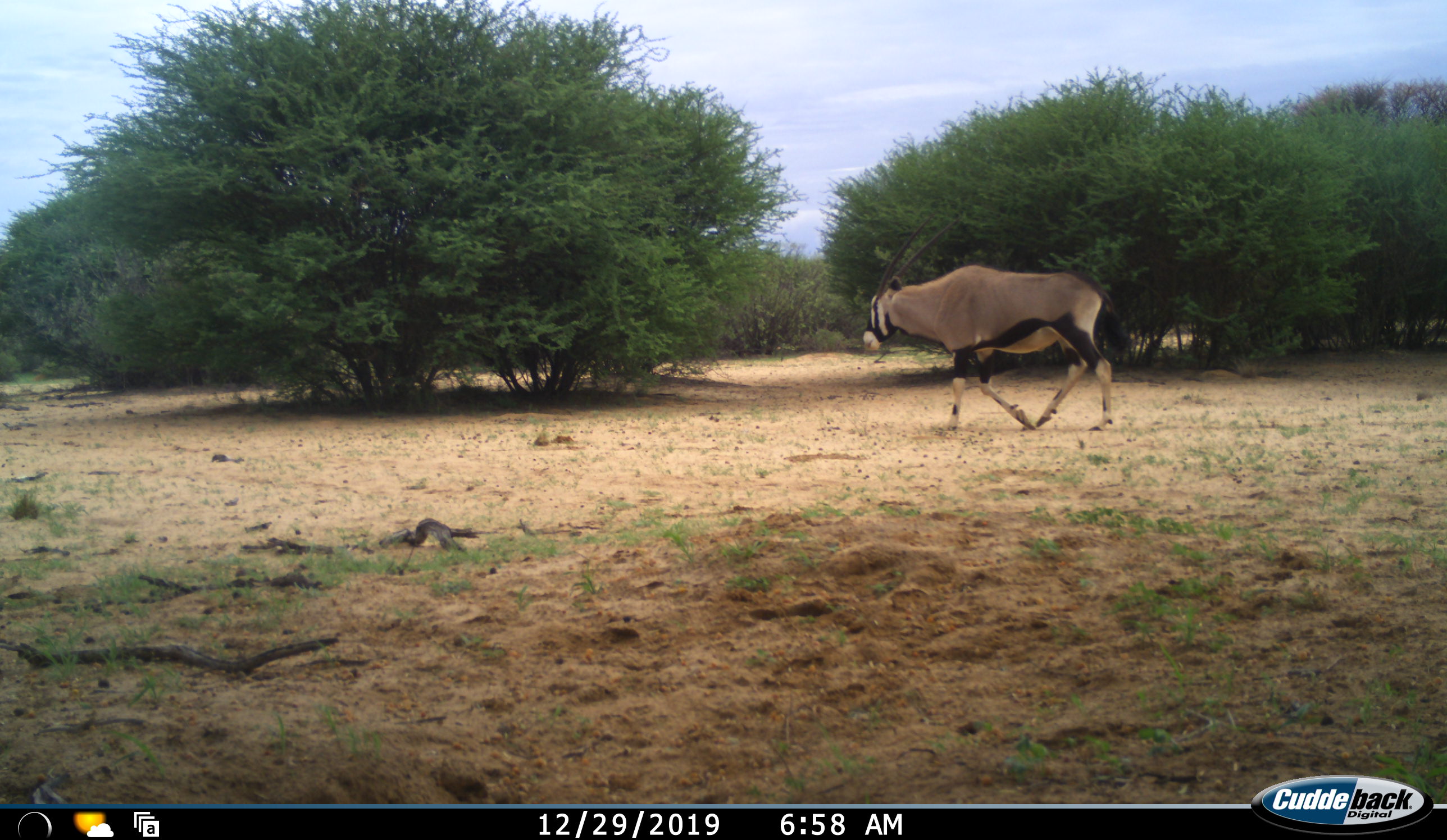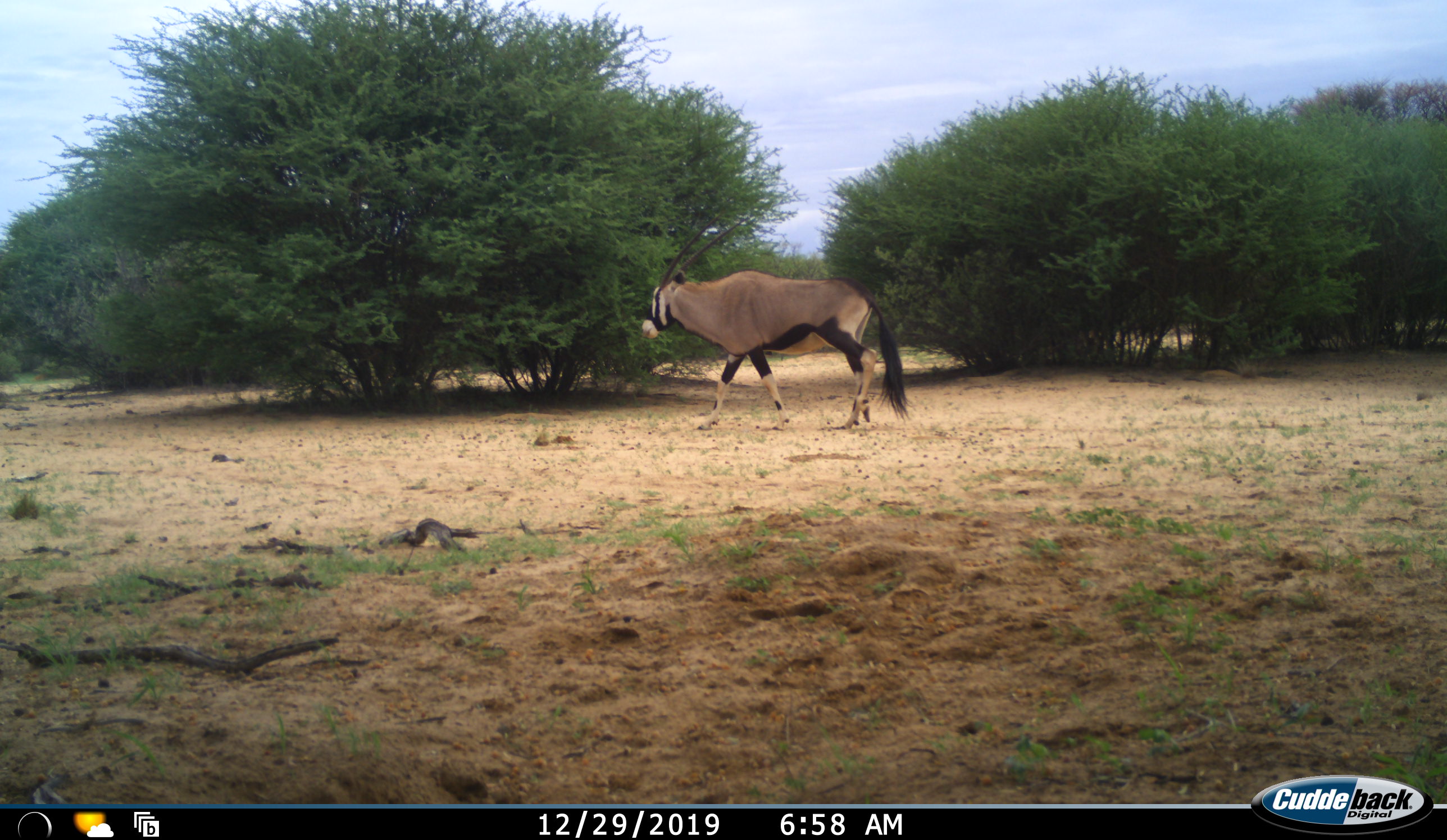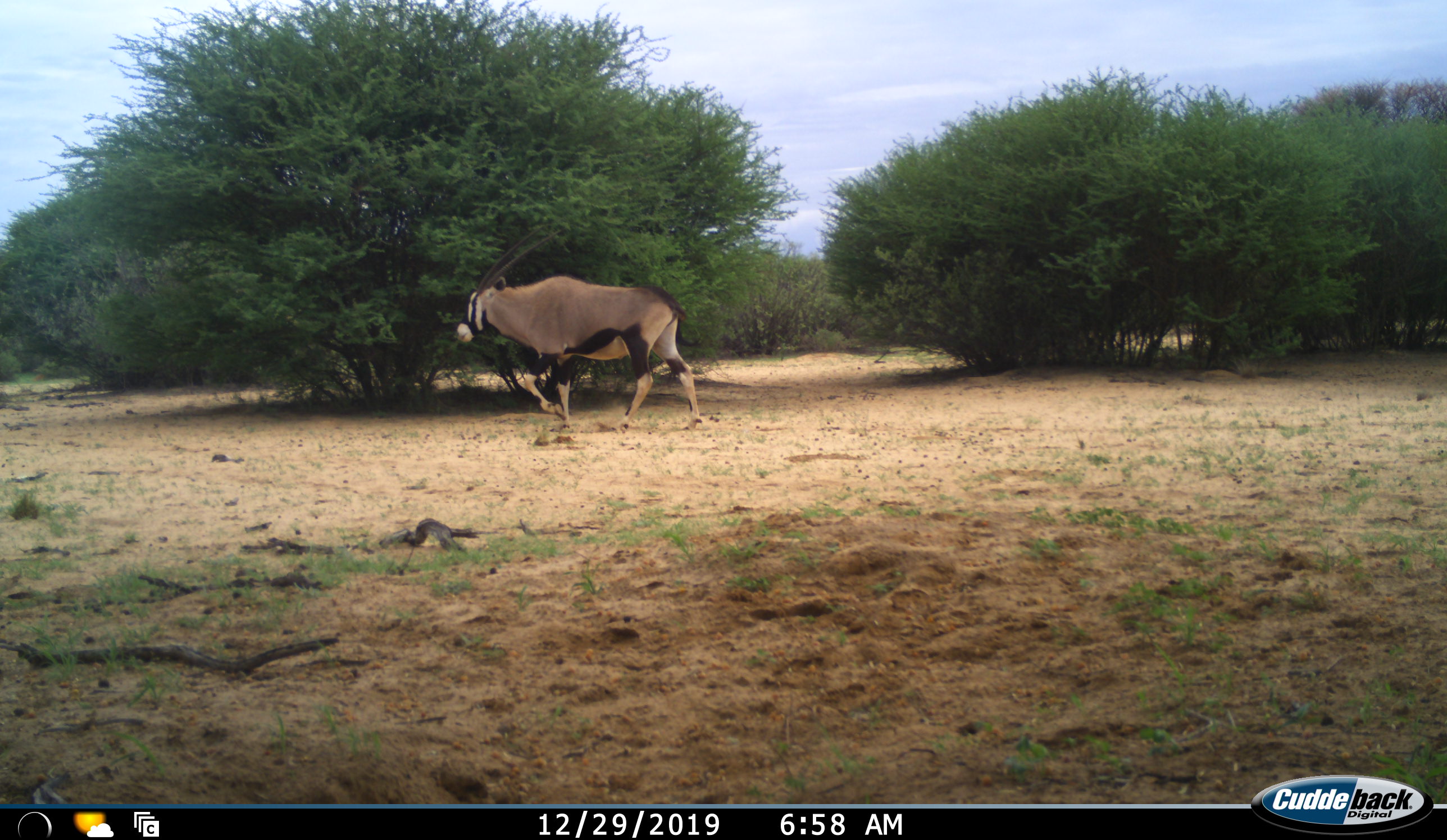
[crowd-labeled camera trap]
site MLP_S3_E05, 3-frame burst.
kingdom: Animalia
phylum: Chordata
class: Mammalia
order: Artiodactyla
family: Bovidae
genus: Oryx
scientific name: Oryx gazella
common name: gemsbok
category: oryx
Oryx (gemsbok) (Oryx gazella), count 1. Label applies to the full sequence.